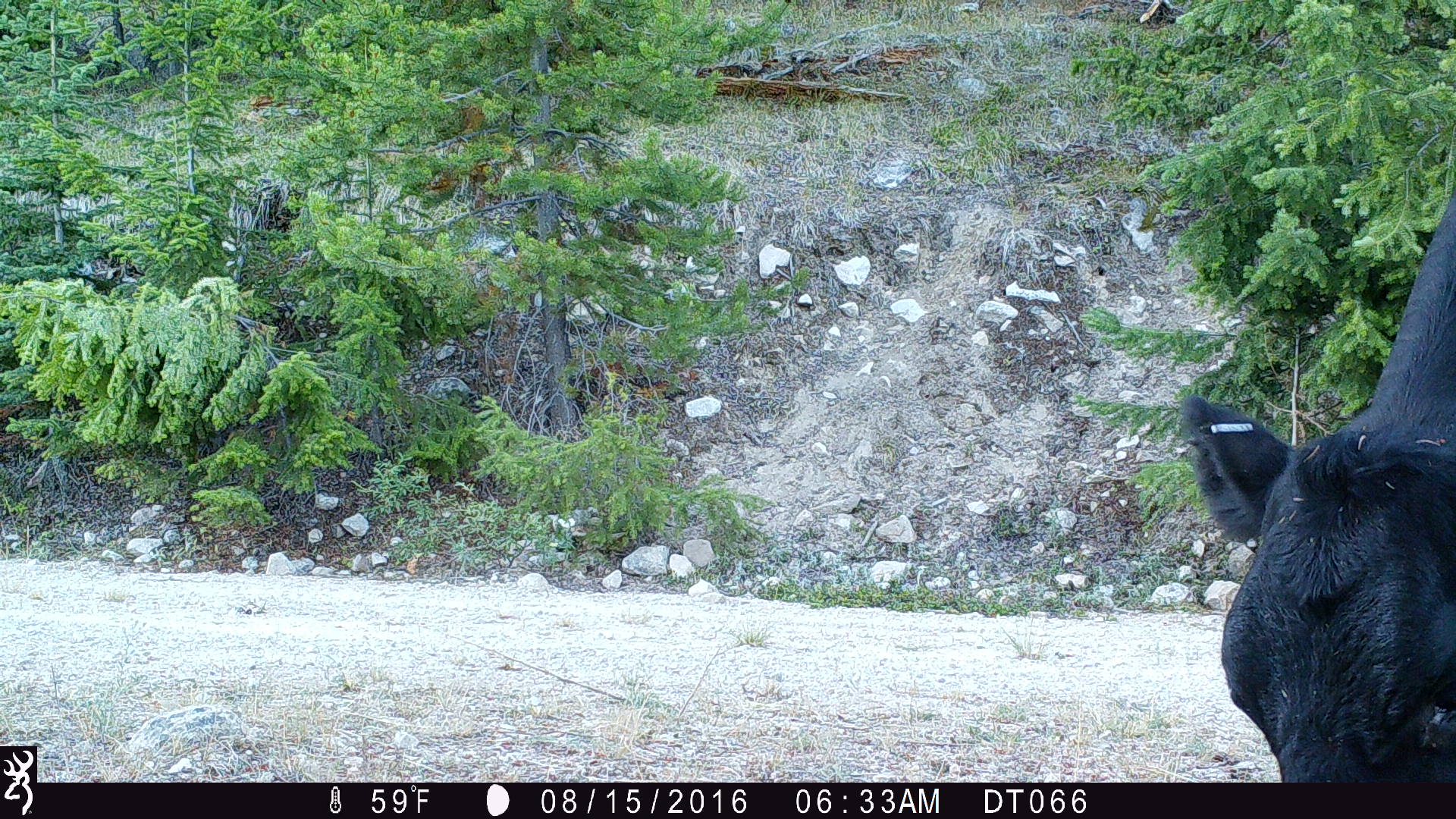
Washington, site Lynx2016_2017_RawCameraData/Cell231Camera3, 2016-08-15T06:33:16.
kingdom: Animalia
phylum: Chordata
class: Mammalia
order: Artiodactyla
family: Bovidae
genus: Bos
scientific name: Bos taurus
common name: domestic cattle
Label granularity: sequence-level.